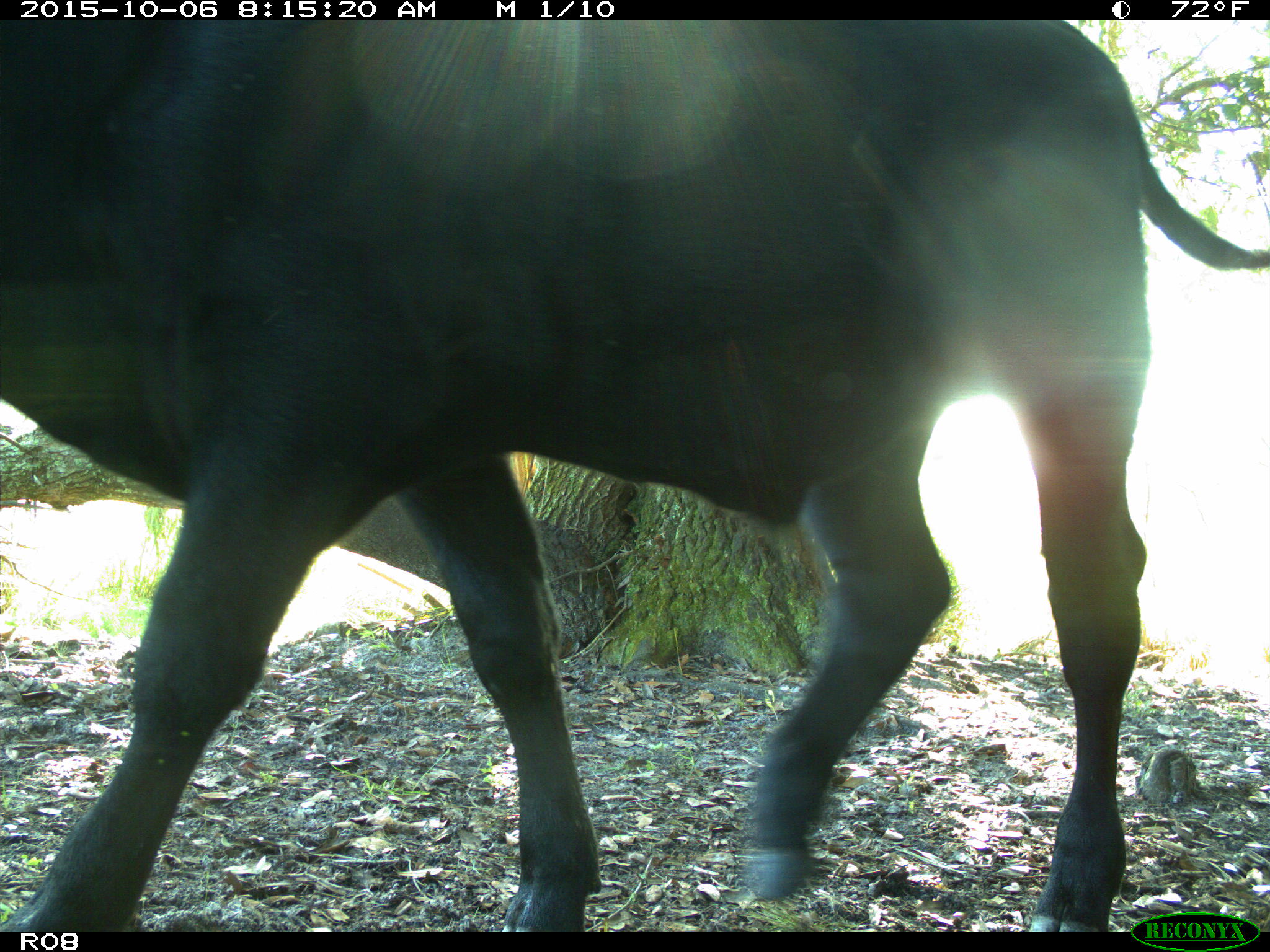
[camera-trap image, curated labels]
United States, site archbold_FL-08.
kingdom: Animalia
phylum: Chordata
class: Mammalia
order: Artiodactyla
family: Bovidae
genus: Bos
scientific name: Bos taurus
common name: domestic cow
Bos taurus (domestic cow).